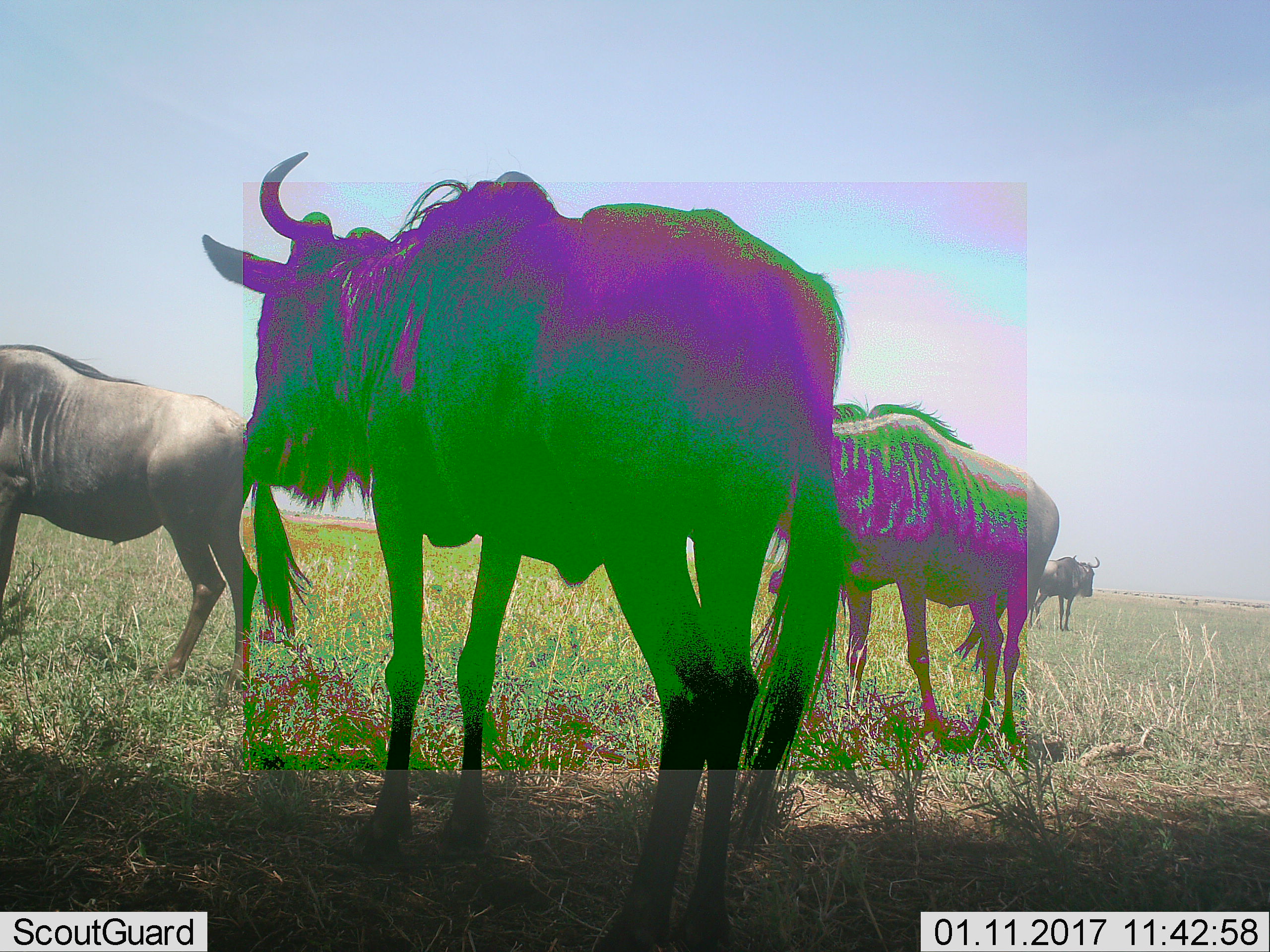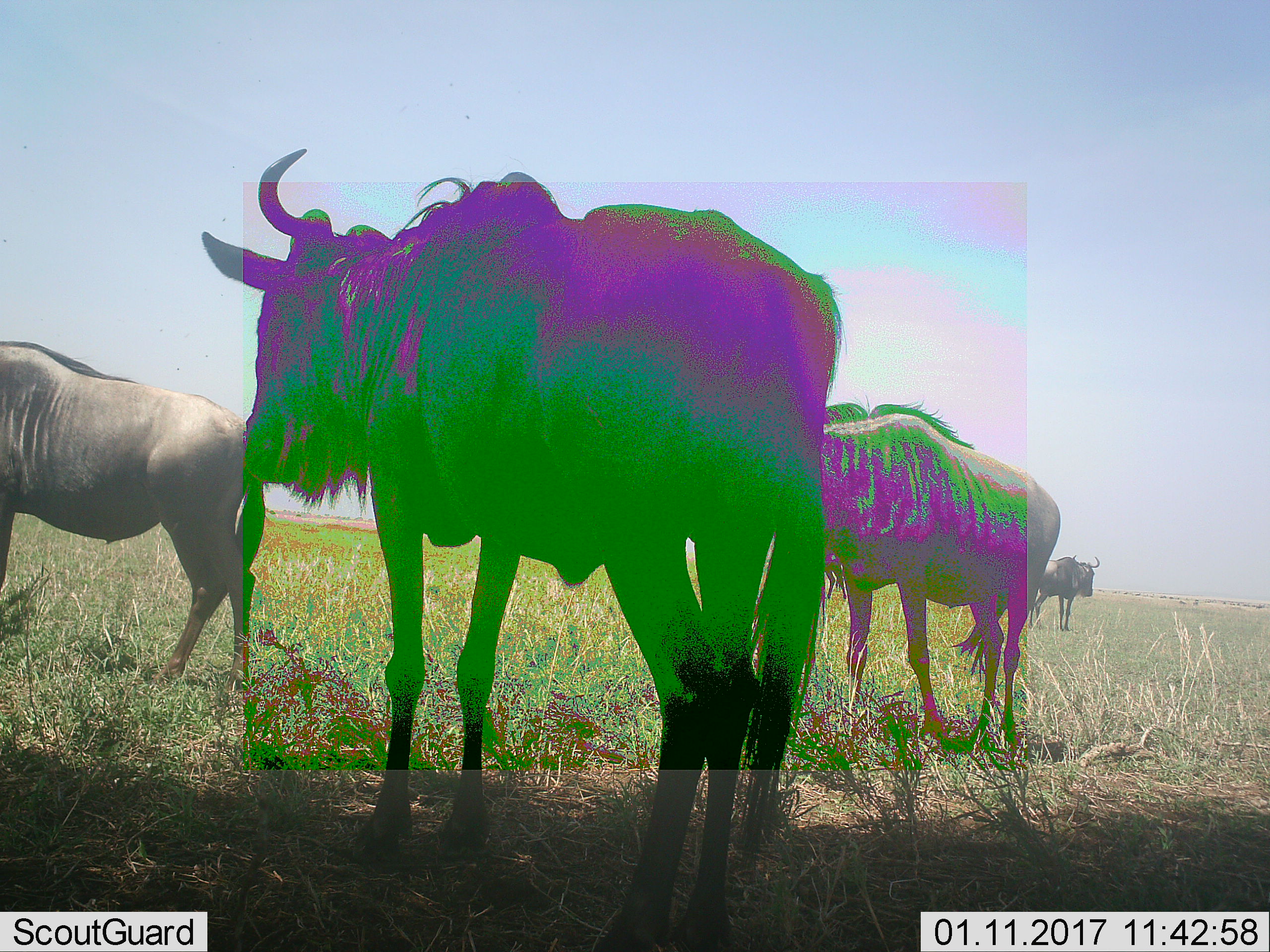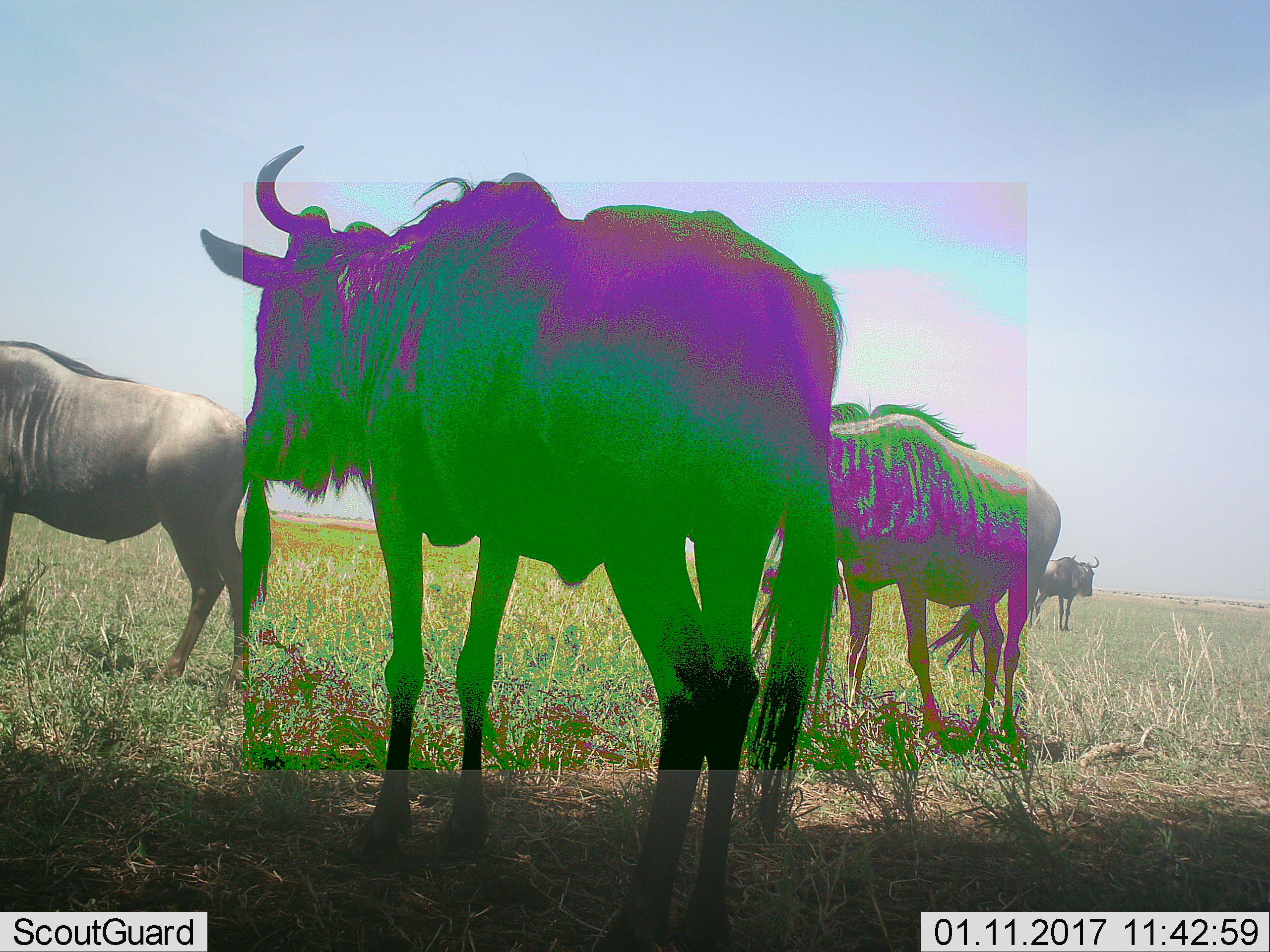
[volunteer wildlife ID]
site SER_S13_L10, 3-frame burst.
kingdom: Animalia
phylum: Chordata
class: Mammalia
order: Artiodactyla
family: Bovidae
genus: Connochaetes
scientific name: Connochaetes taurinus taurinus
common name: blue wildebeest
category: wildebeestblue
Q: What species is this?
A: Wildebeestblue (blue wildebeest) (Connochaetes taurinus taurinus).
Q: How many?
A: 4.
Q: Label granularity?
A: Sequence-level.